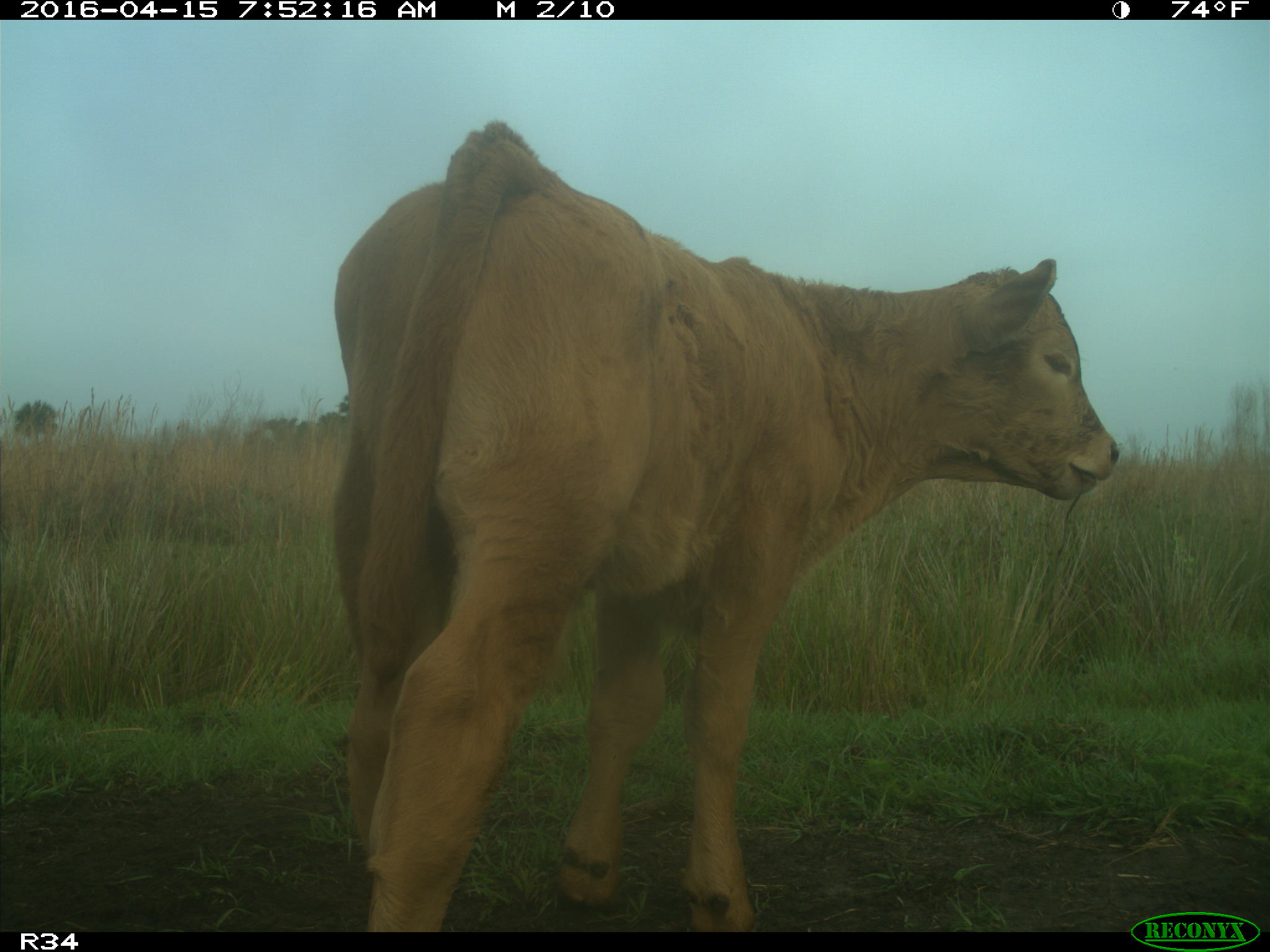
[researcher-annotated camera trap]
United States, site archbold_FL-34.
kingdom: Animalia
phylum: Chordata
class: Mammalia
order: Artiodactyla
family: Bovidae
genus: Bos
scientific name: Bos taurus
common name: domestic cow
Bos taurus (domestic cow).